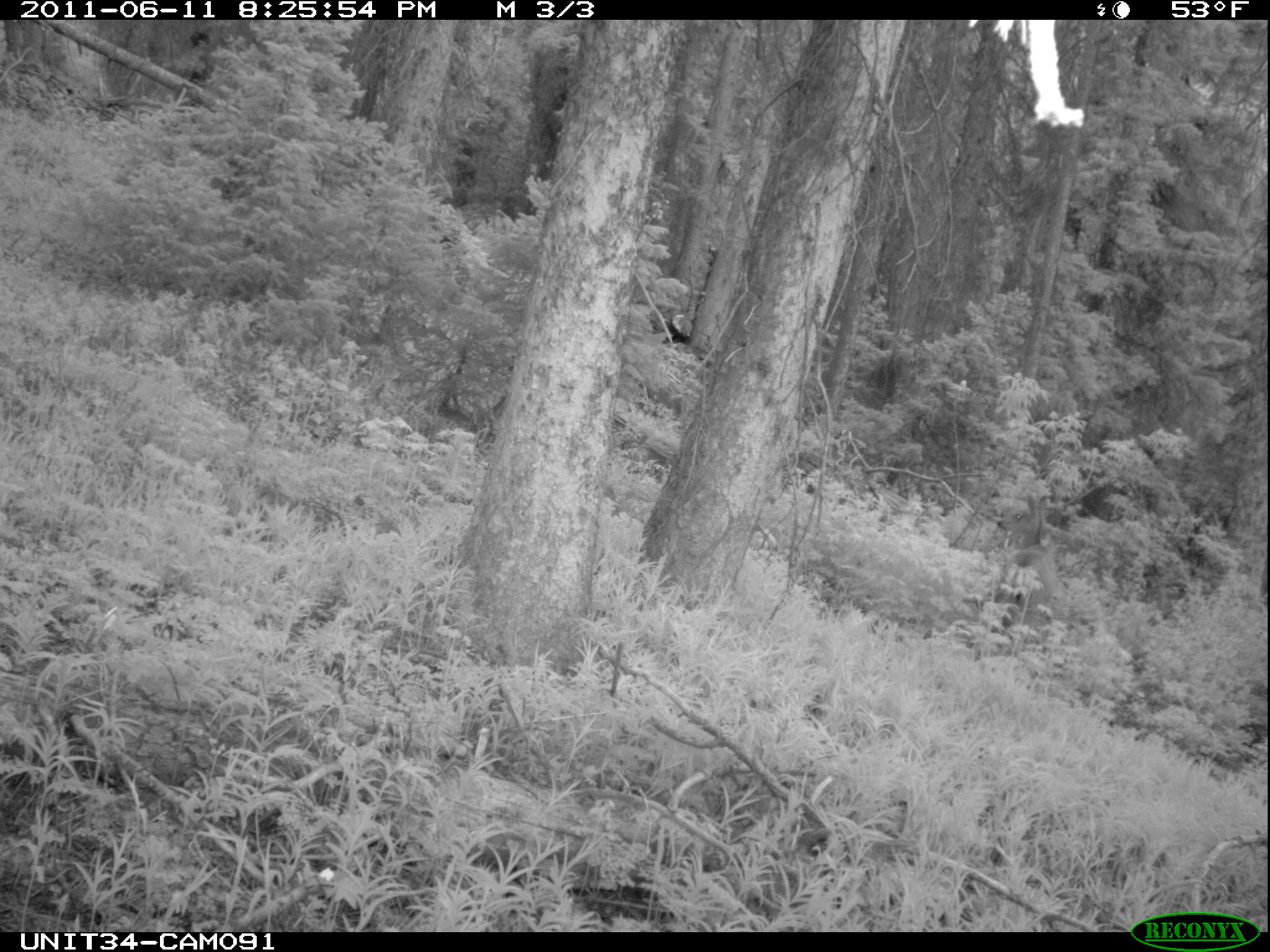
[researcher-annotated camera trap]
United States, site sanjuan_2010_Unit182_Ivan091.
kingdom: Animalia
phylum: Chordata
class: Mammalia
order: Artiodactyla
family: Cervidae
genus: Odocoileus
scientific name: Odocoileus hemionus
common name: mule deer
Odocoileus hemionus (mule deer).